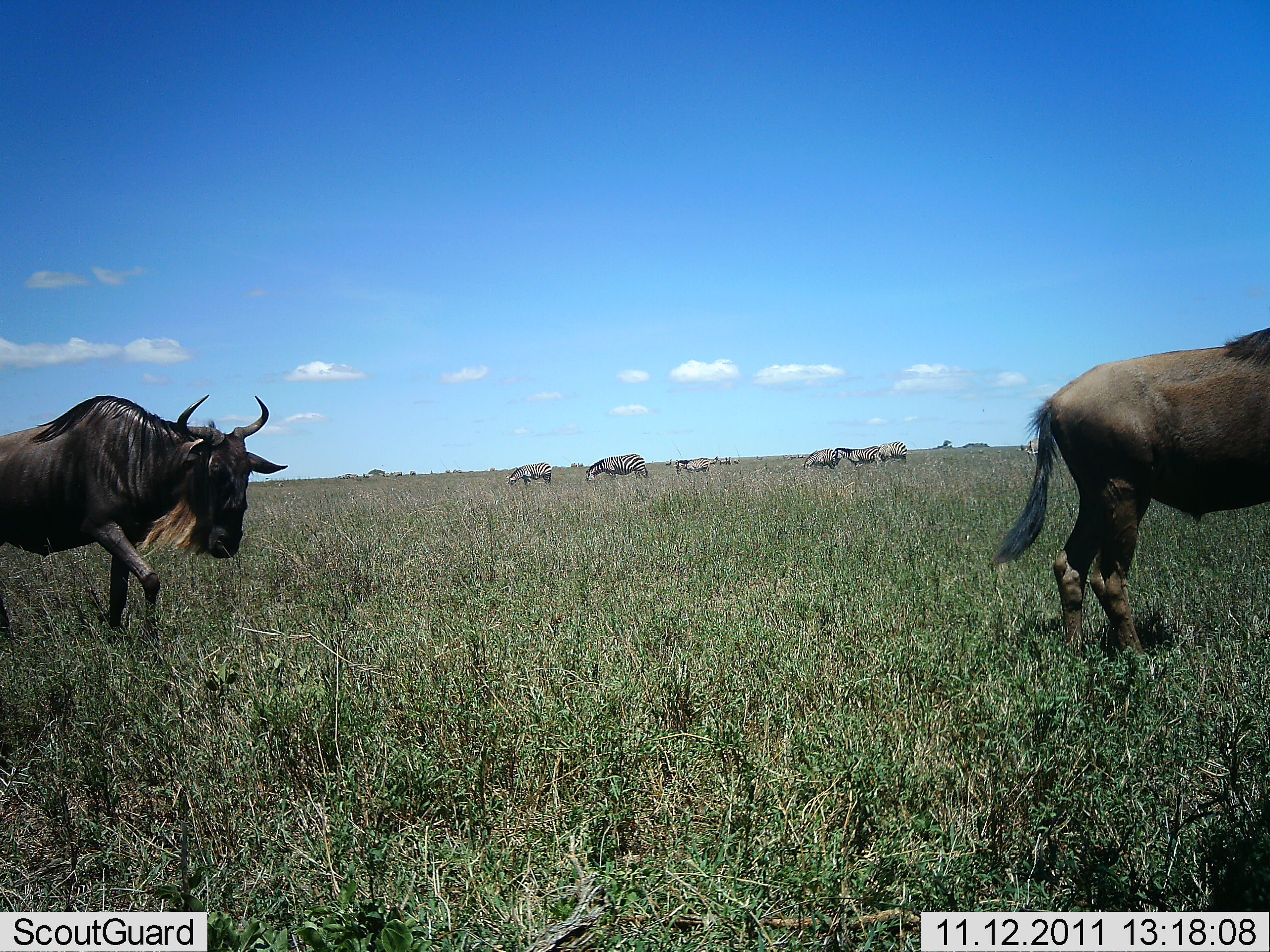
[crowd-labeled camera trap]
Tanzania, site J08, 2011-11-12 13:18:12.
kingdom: Animalia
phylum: Chordata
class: Mammalia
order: Artiodactyla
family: Bovidae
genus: Connochaetes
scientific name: Connochaetes taurinus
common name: blue wildebeest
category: wildebeest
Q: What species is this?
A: Wildebeest (blue wildebeest) (Connochaetes taurinus).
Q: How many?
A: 2.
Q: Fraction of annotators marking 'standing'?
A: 9%.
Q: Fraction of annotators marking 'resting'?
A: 0%.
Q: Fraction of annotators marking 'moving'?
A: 91%.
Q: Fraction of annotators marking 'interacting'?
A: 0%.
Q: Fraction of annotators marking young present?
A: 0%.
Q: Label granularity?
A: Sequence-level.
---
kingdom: Animalia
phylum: Chordata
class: Mammalia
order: Perissodactyla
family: Equidae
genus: Equus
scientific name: Equus quagga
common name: plains zebra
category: zebra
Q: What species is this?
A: Zebra (plains zebra) (Equus quagga).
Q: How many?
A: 6.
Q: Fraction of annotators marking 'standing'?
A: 36%.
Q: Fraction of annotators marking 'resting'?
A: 9%.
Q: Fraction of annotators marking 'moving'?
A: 9%.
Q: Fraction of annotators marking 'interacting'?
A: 0%.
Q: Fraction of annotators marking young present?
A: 0%.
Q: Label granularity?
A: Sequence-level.